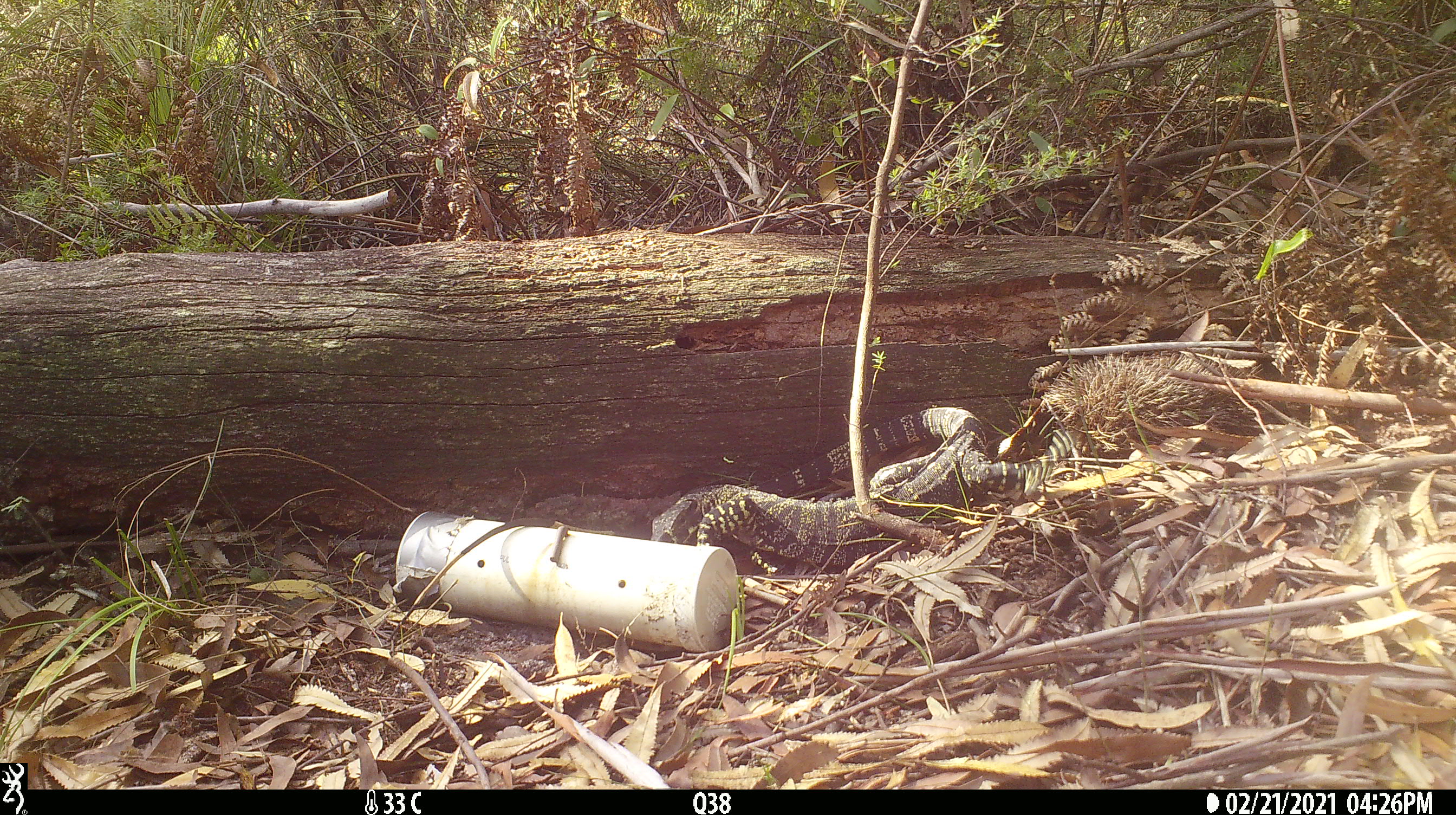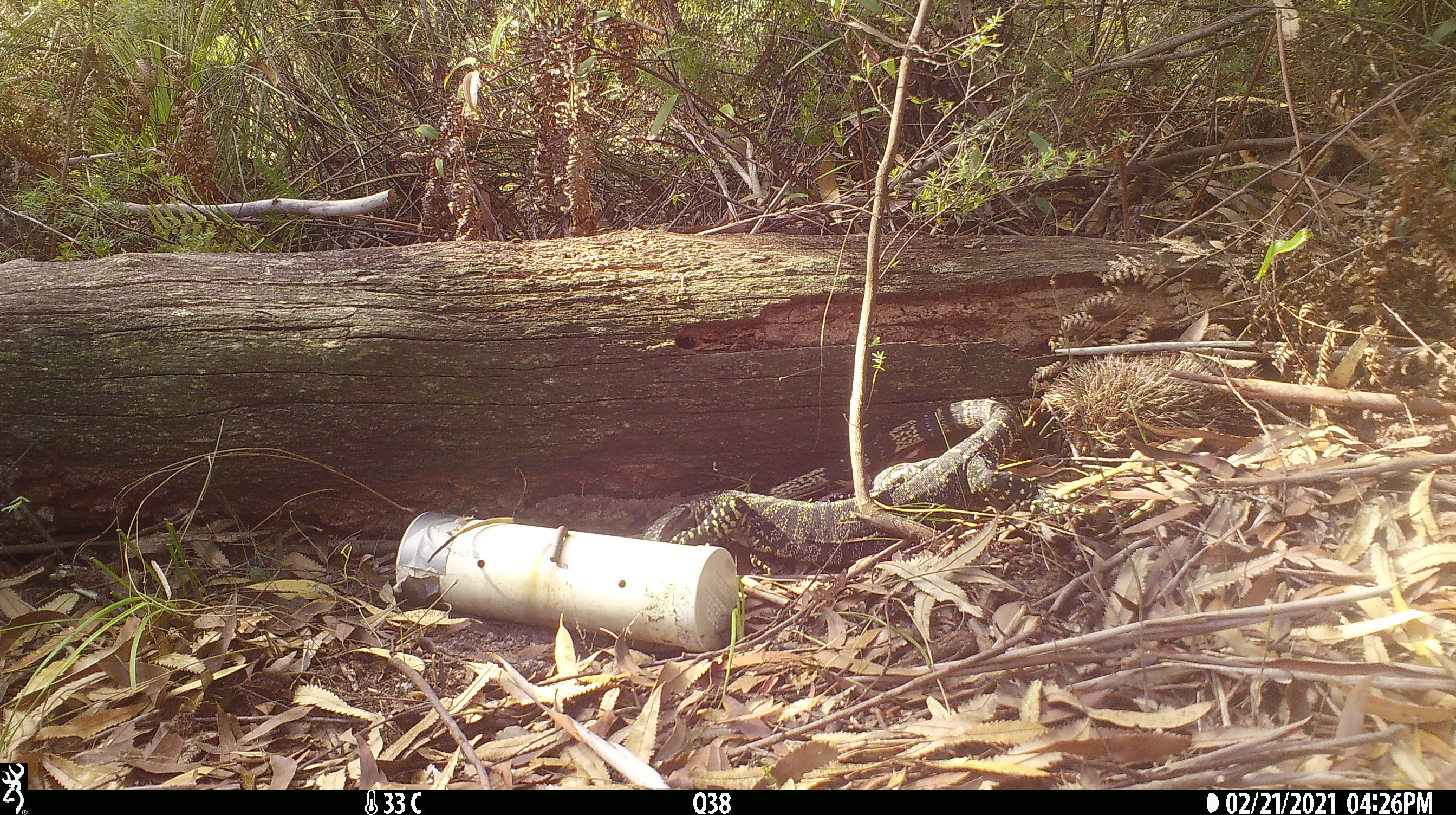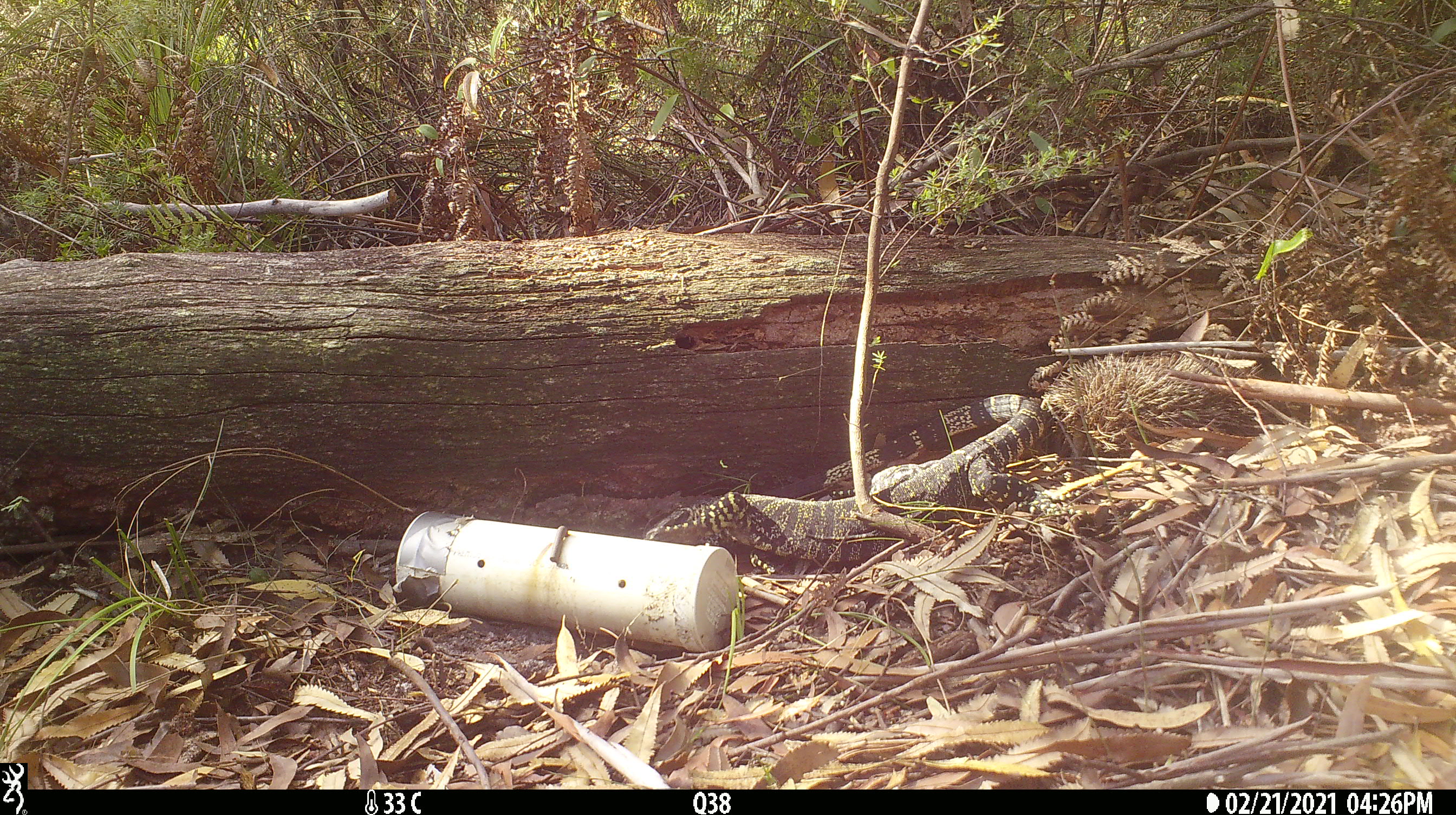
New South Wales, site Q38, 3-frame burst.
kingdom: Animalia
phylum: Chordata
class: Reptilia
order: Squamata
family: Varanidae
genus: Varanus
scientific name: Varanus varius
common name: lace monitor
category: goanna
Goanna (lace monitor) (Varanus varius).